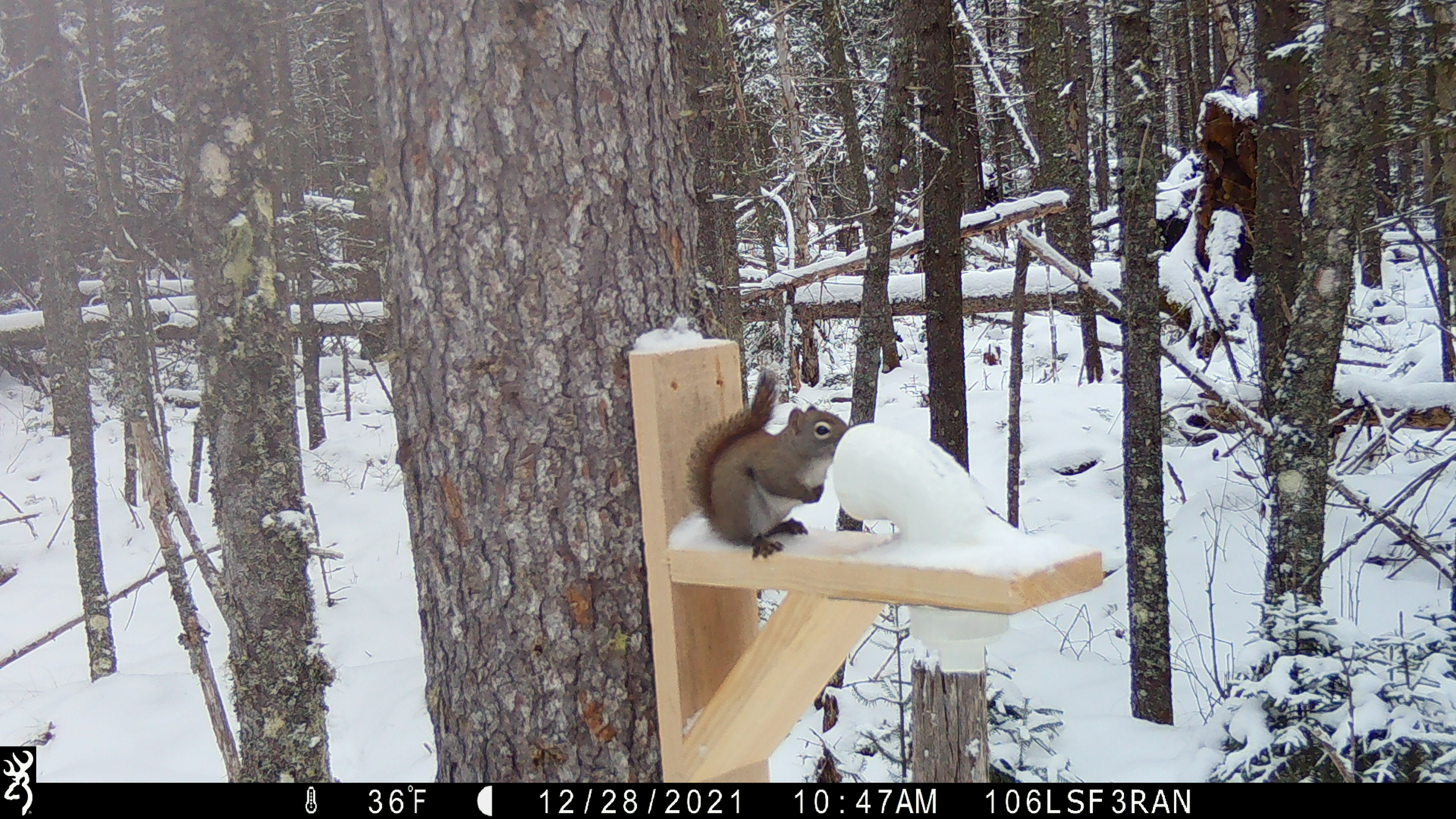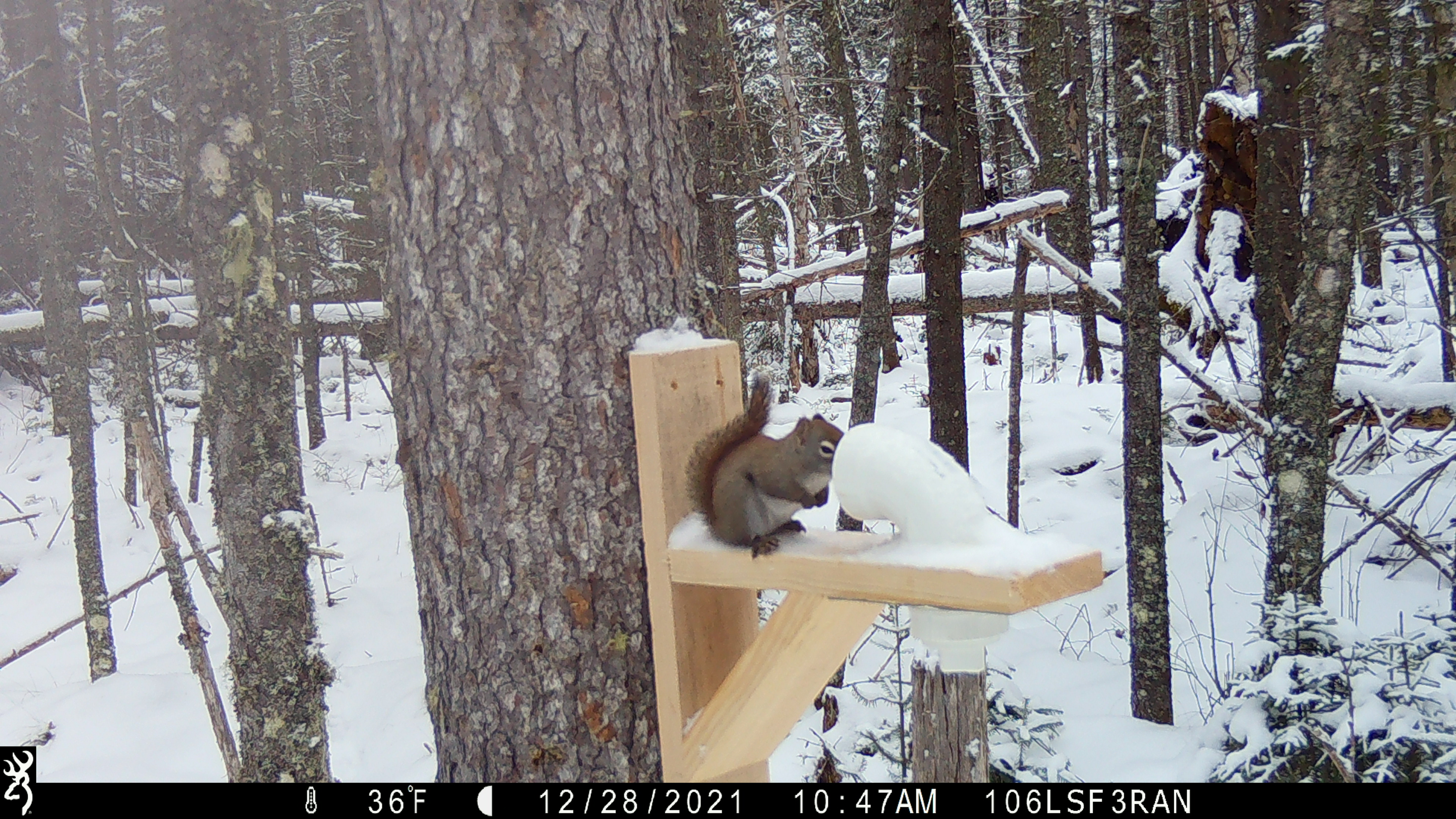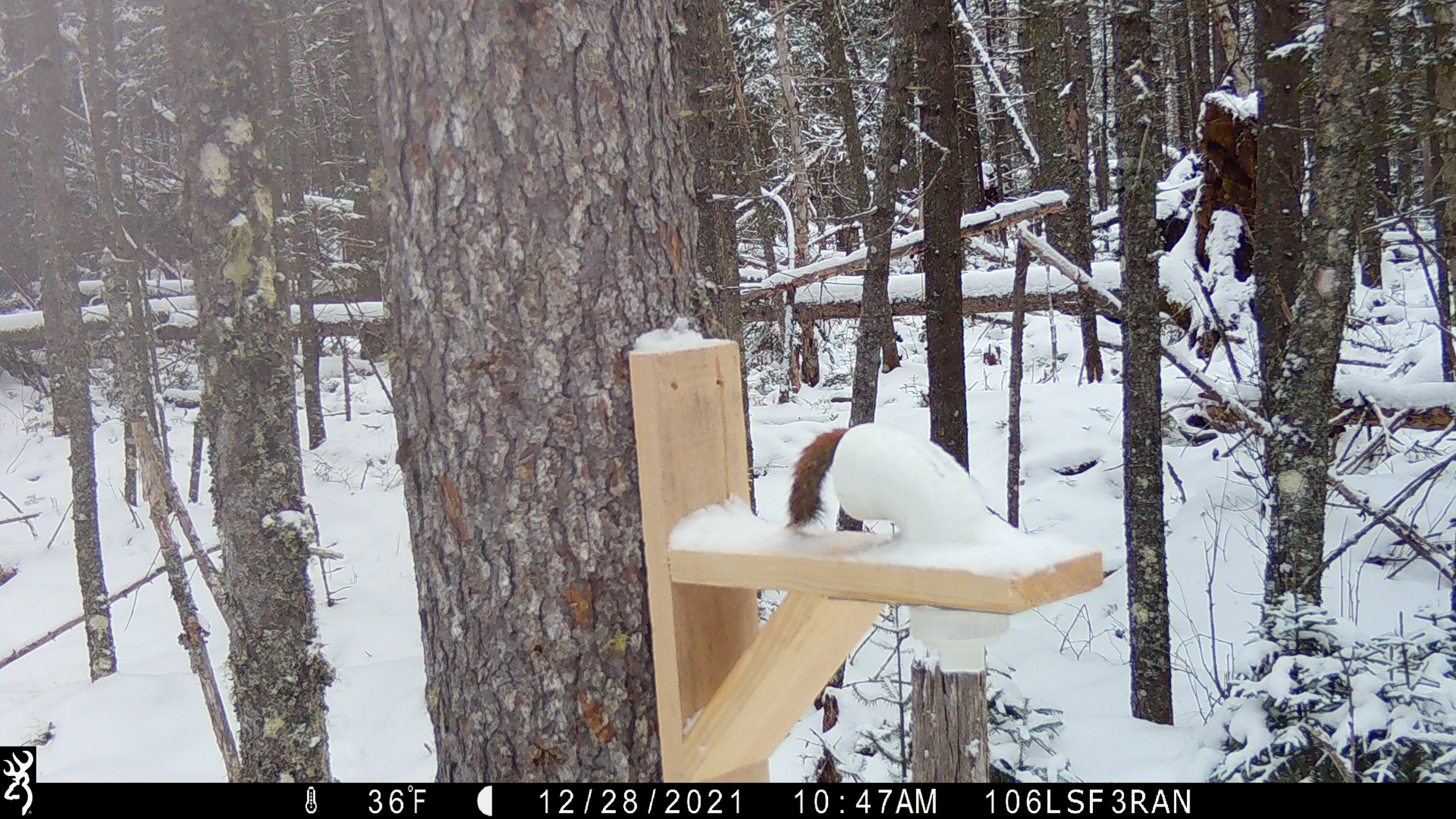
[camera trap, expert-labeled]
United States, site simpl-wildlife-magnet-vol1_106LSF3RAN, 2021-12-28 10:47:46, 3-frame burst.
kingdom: Animalia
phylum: Chordata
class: Mammalia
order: Rodentia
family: Sciuridae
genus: Tamiasciurus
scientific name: Tamiasciurus hudsonicus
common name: red squirrel